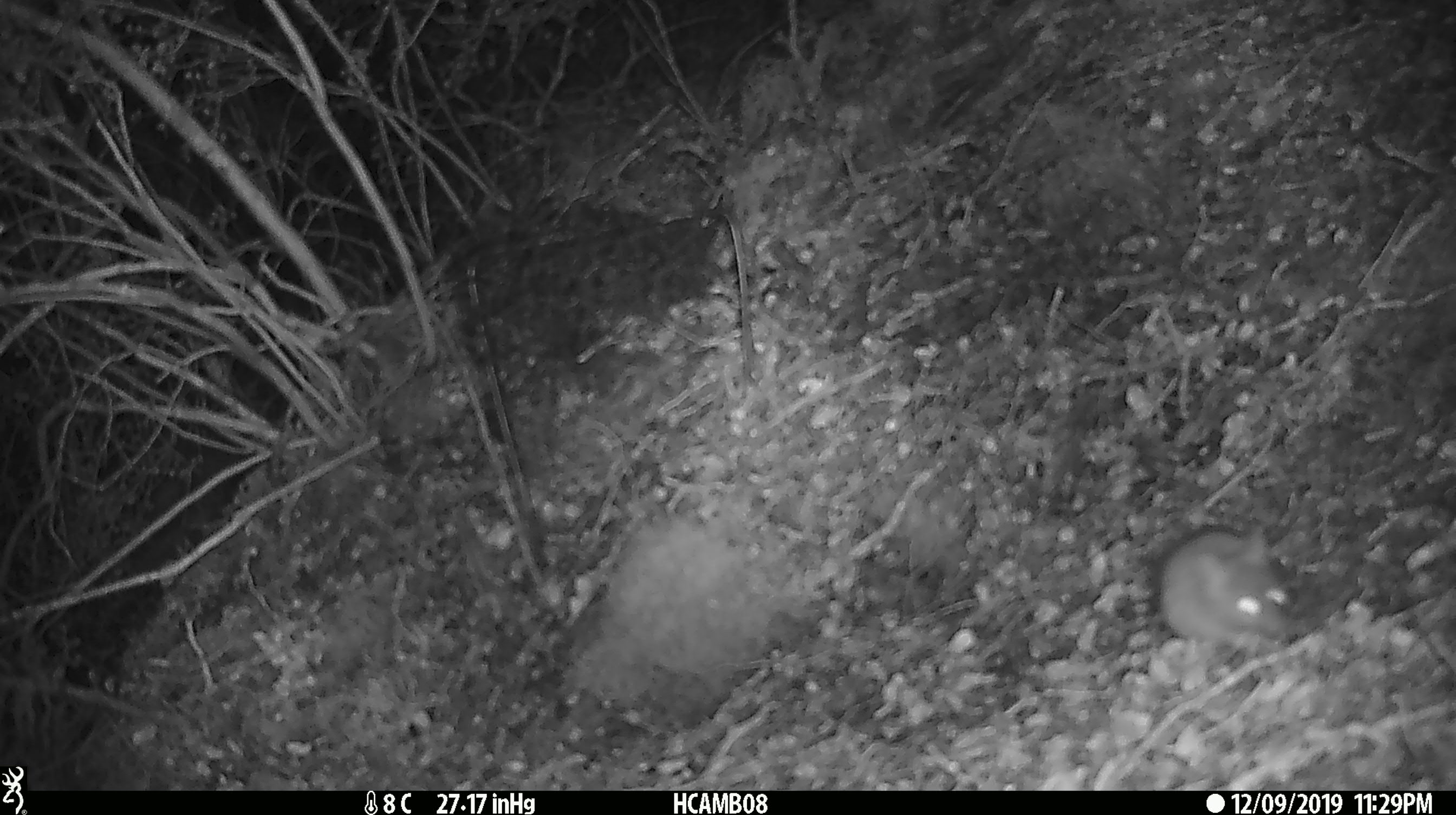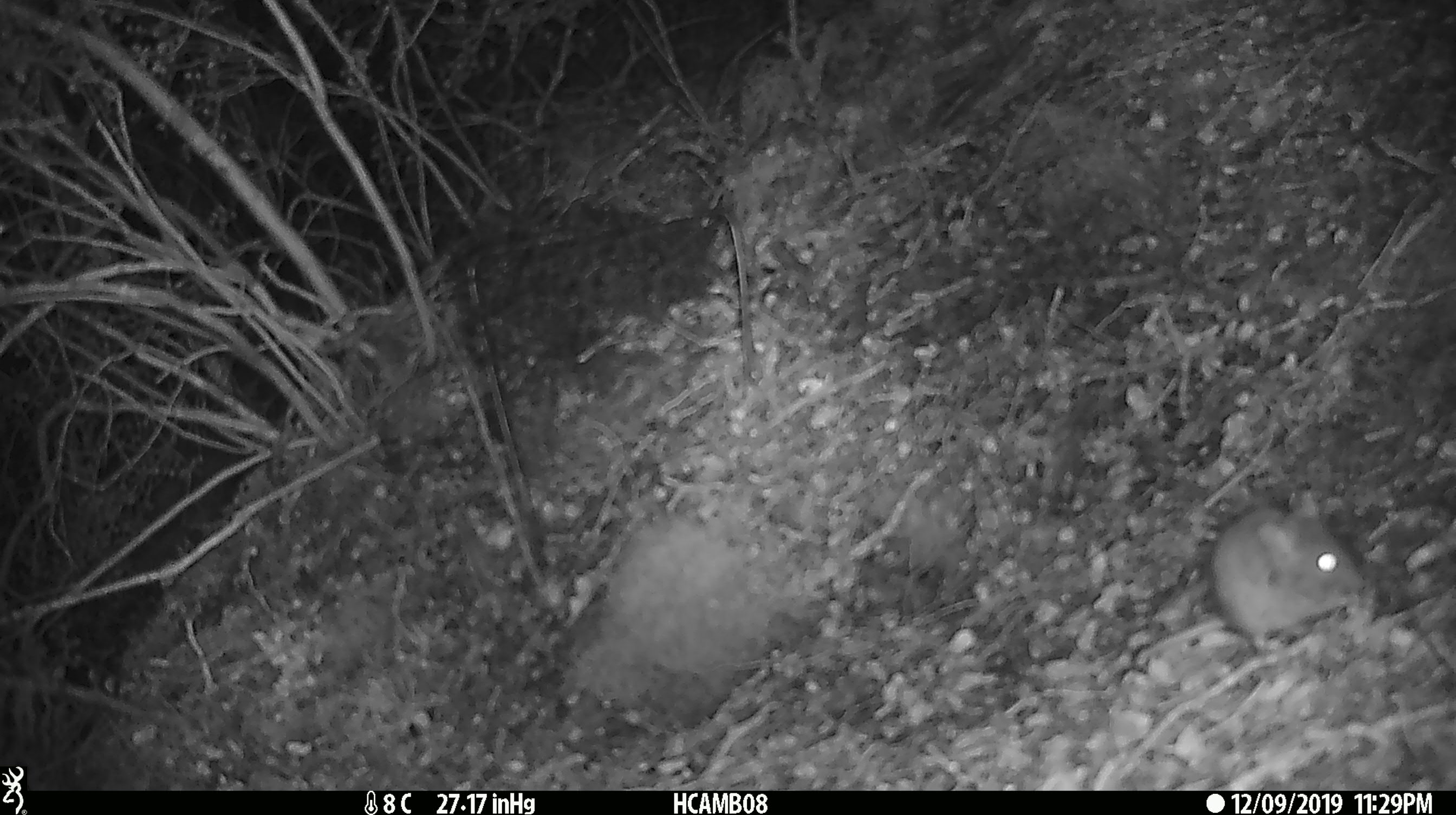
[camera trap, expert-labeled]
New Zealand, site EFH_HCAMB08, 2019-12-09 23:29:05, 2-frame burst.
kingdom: Animalia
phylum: Chordata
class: Mammalia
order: Rodentia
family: Muridae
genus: Mus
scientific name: Mus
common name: mouse